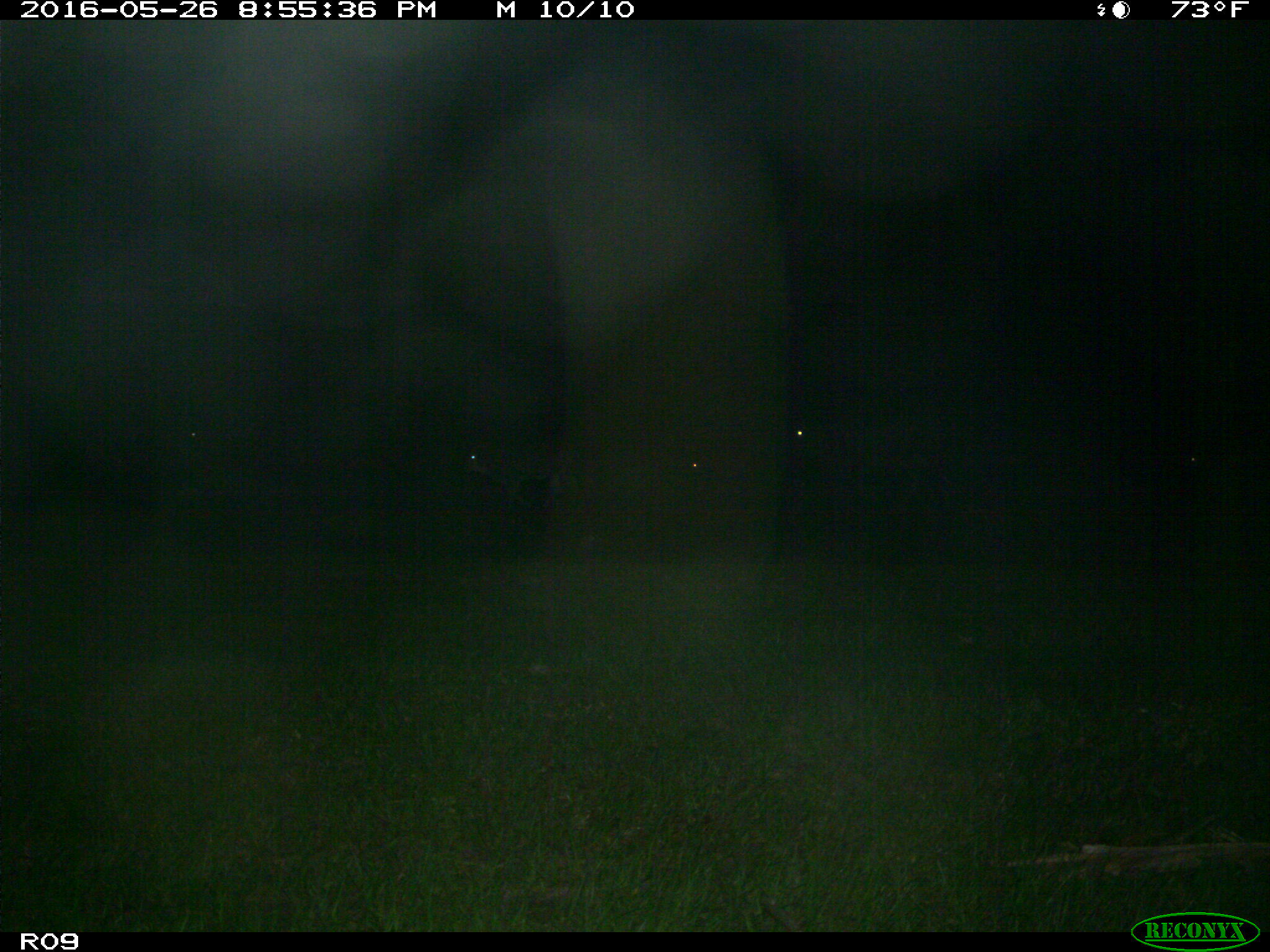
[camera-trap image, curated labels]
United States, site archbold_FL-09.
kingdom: Animalia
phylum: Chordata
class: Mammalia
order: Artiodactyla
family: Bovidae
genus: Bos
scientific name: Bos taurus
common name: domestic cow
Bos taurus (domestic cow).